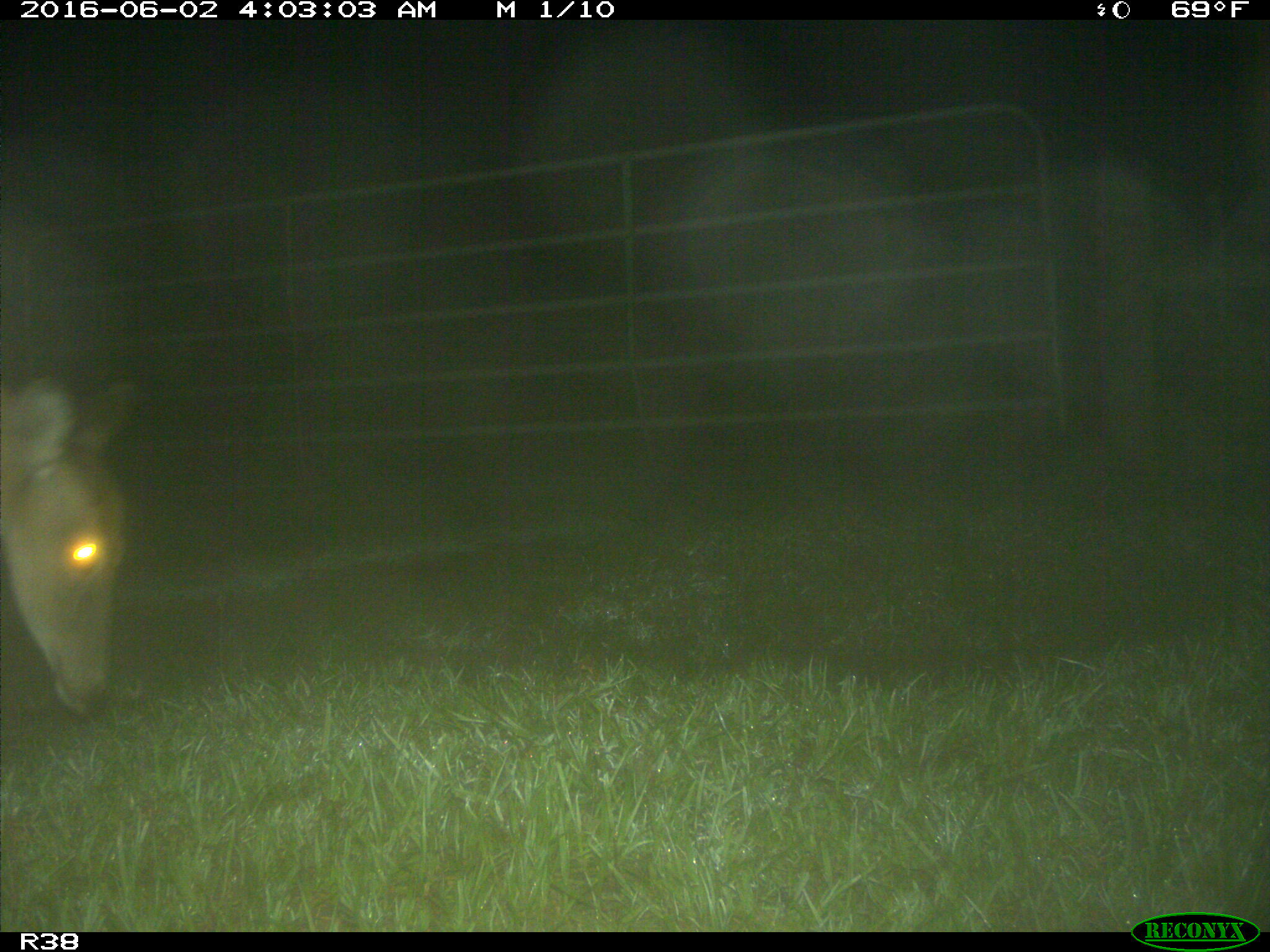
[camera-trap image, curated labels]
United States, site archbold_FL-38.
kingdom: Animalia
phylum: Chordata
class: Mammalia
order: Artiodactyla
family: Cervidae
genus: Odocoileus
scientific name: Odocoileus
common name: deer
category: unidentified deer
Unidentified deer (deer) (Odocoileus).